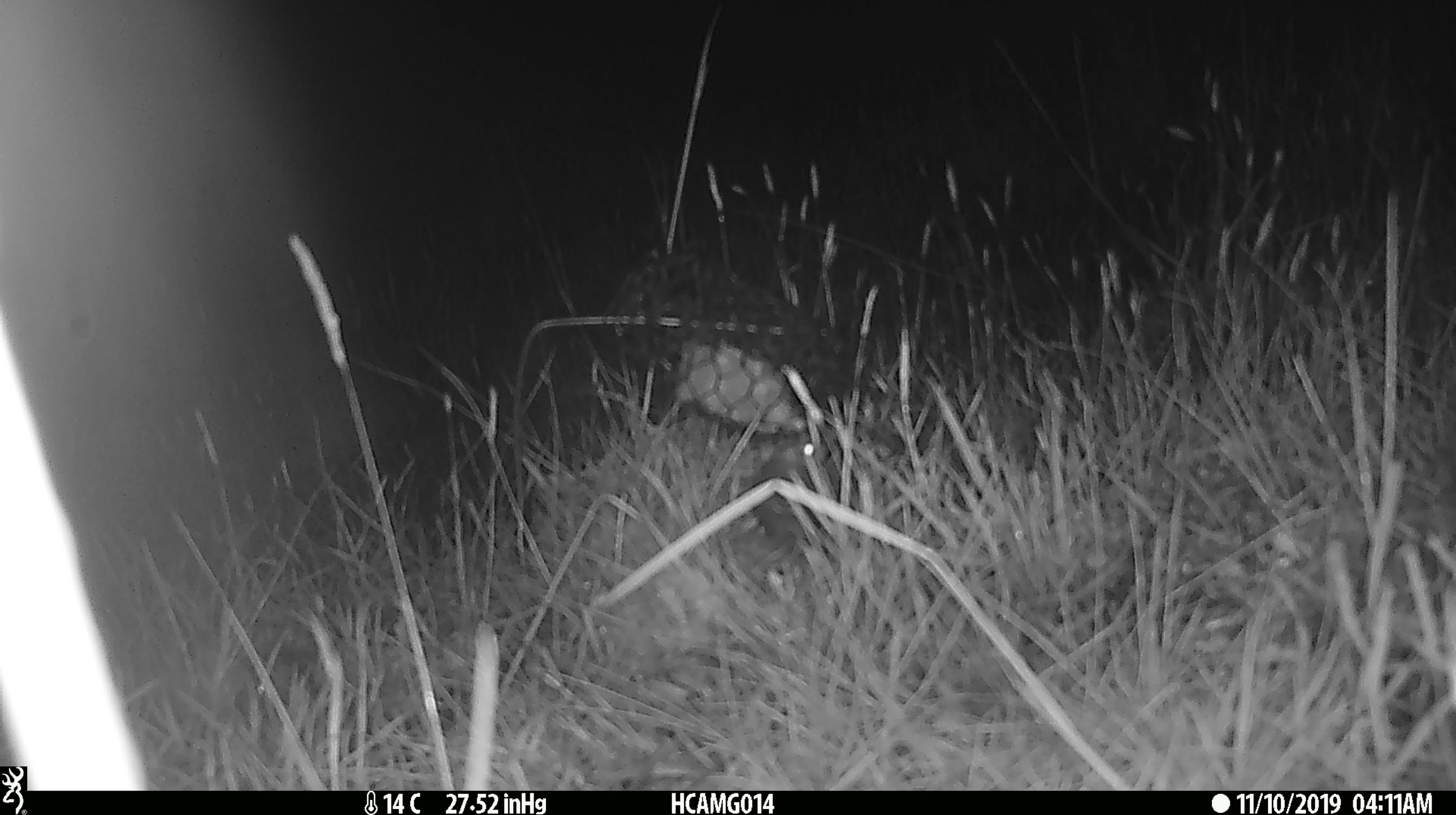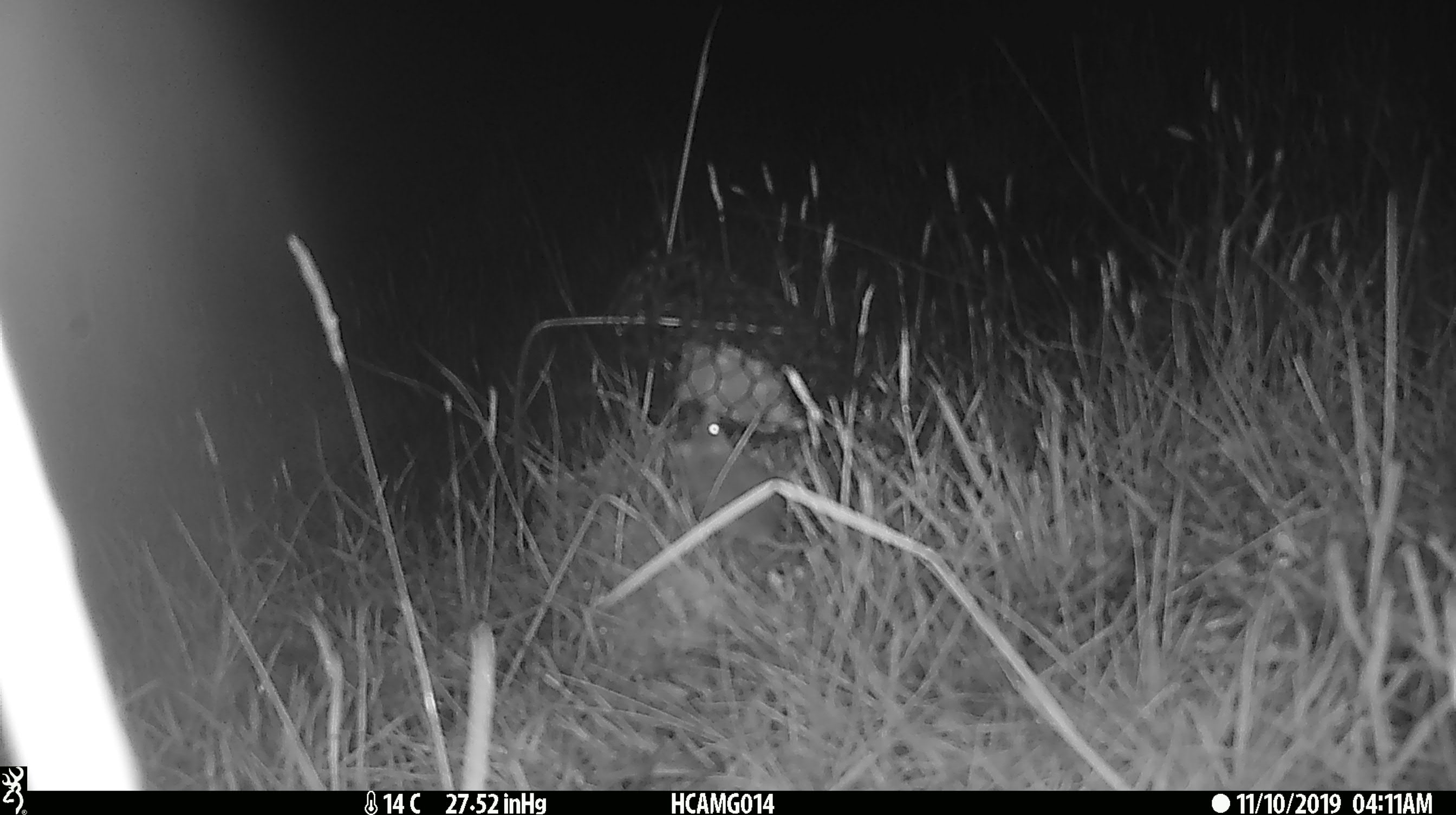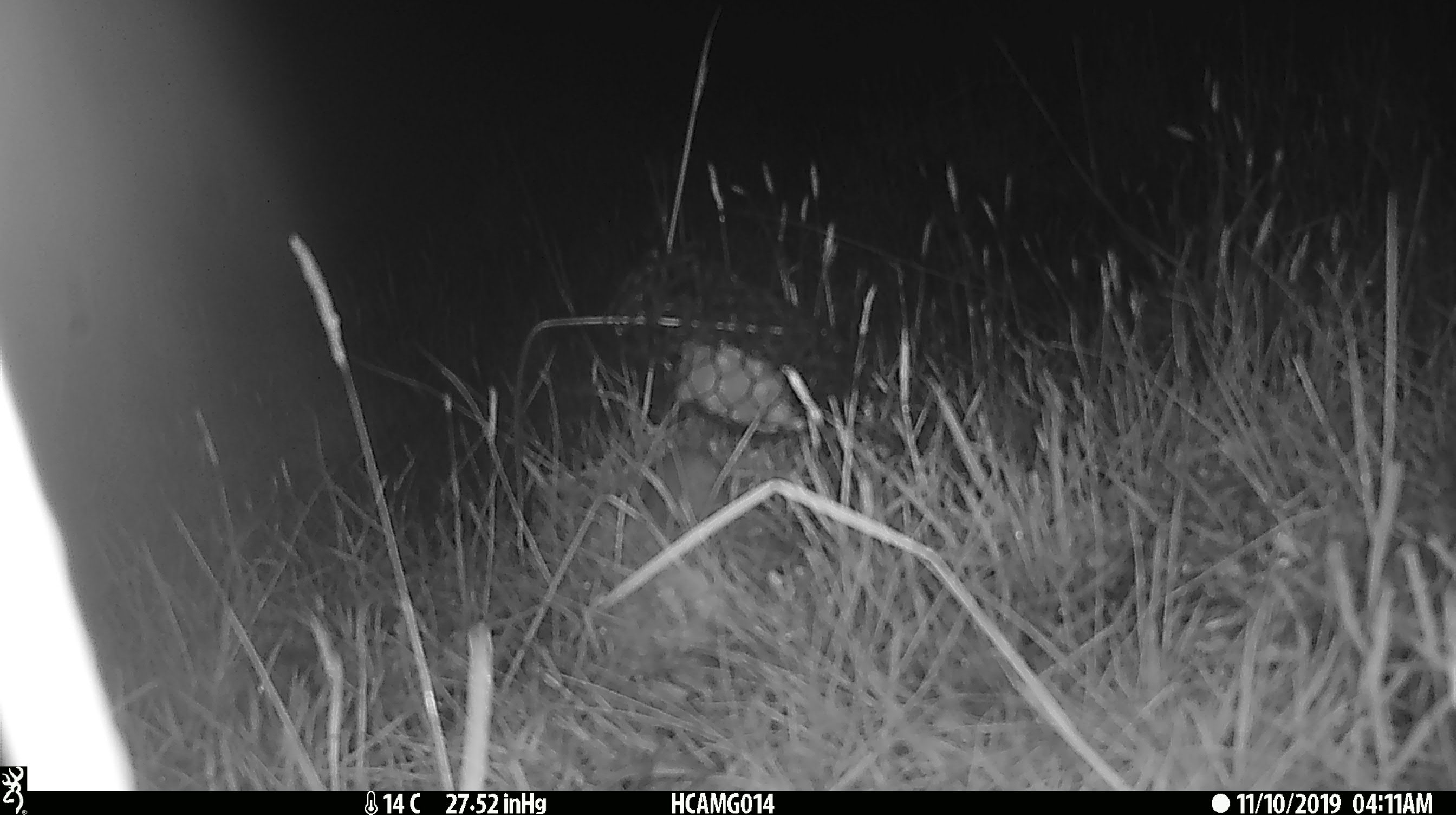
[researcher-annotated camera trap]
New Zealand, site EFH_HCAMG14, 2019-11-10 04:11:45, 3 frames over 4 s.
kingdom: Animalia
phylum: Chordata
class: Mammalia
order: Rodentia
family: Muridae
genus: Mus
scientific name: Mus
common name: mouse